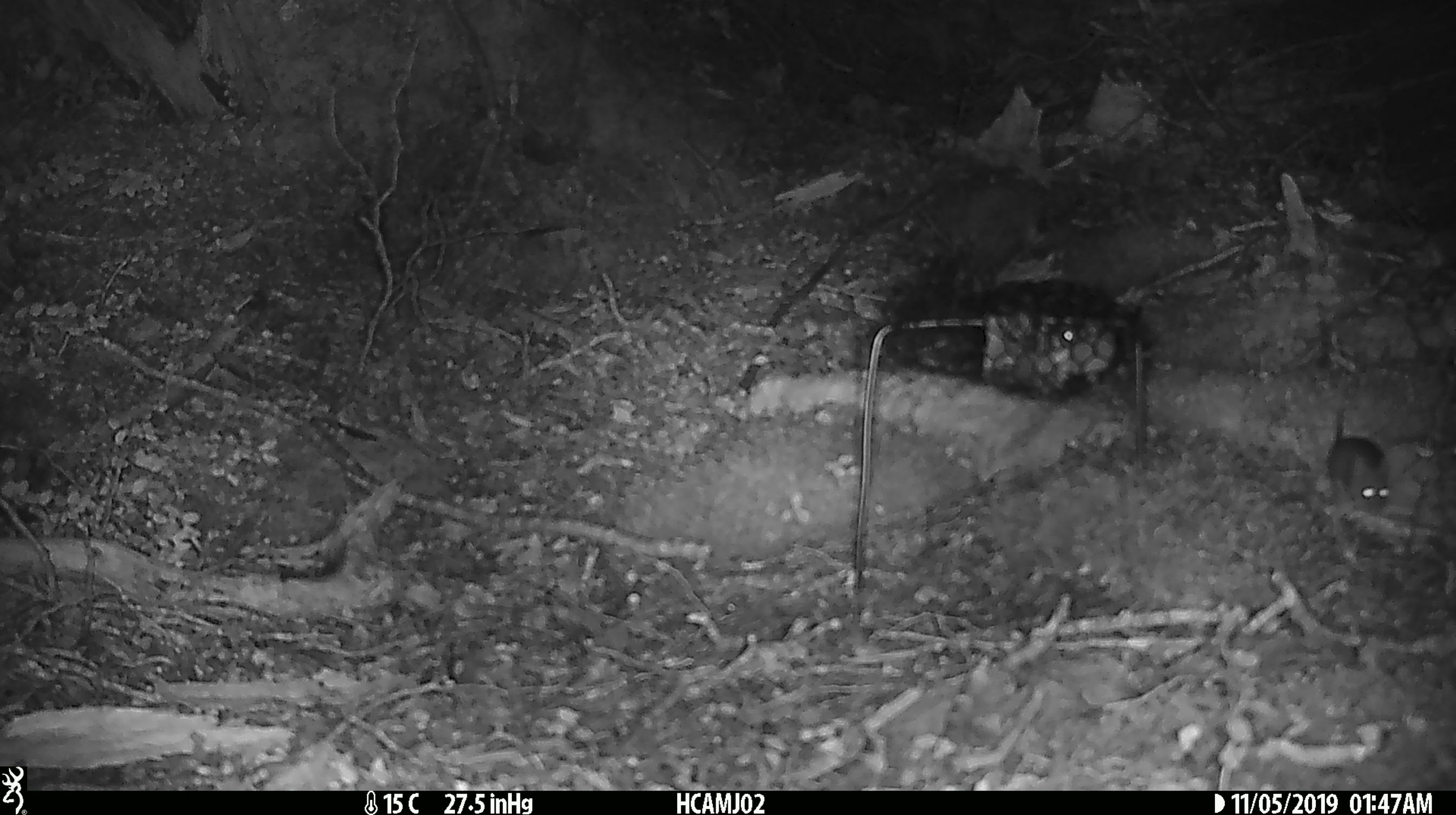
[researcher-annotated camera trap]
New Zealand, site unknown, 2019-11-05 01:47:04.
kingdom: Animalia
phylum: Chordata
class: Mammalia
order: Rodentia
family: Muridae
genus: Mus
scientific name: Mus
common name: mouse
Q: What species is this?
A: Mouse (Mus).